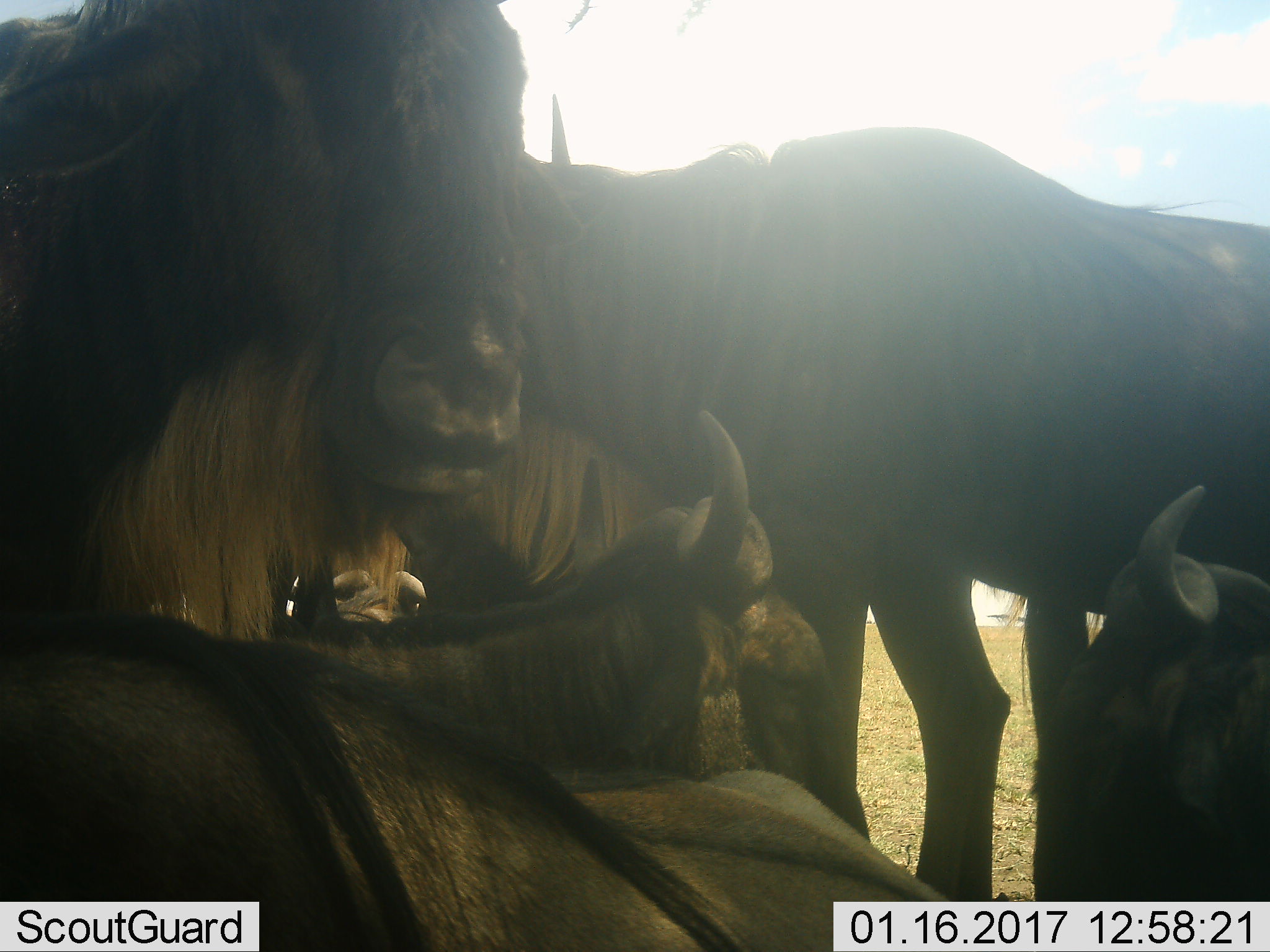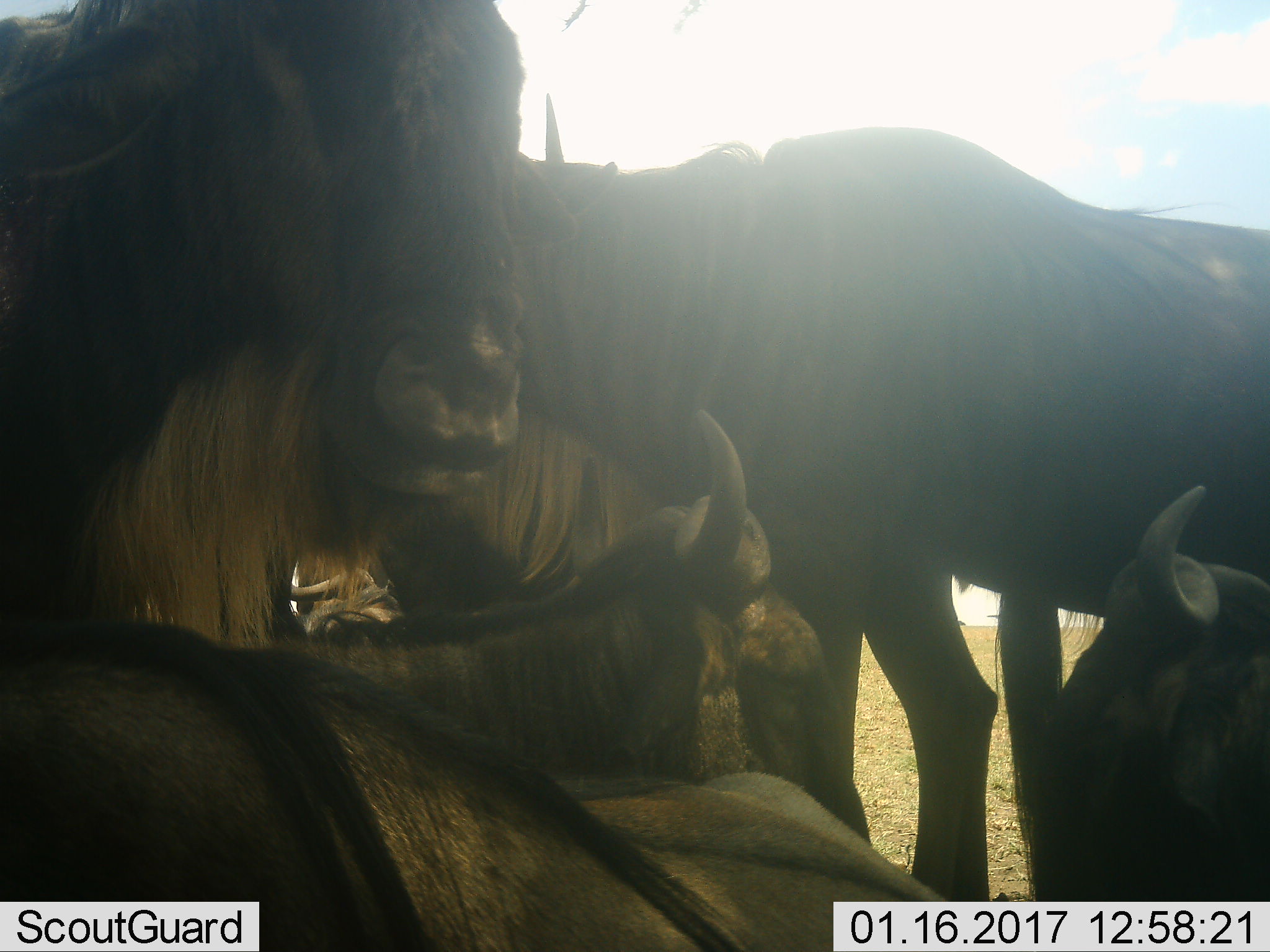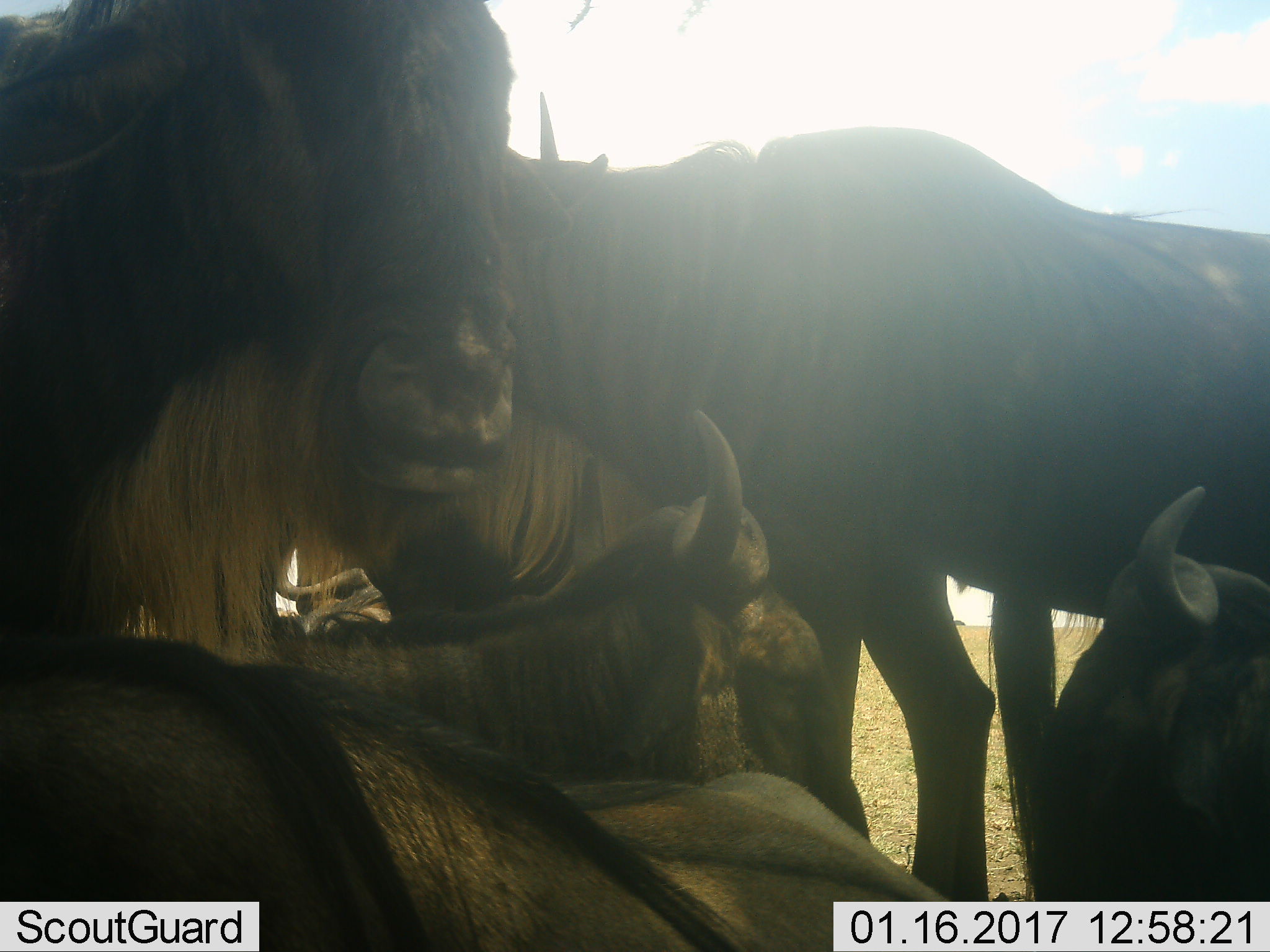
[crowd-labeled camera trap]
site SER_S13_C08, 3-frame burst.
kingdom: Animalia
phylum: Chordata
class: Mammalia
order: Artiodactyla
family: Bovidae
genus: Connochaetes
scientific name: Connochaetes taurinus taurinus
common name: blue wildebeest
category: wildebeestblue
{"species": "wildebeestblue (blue wildebeest) (Connochaetes taurinus taurinus)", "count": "5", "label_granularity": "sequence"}